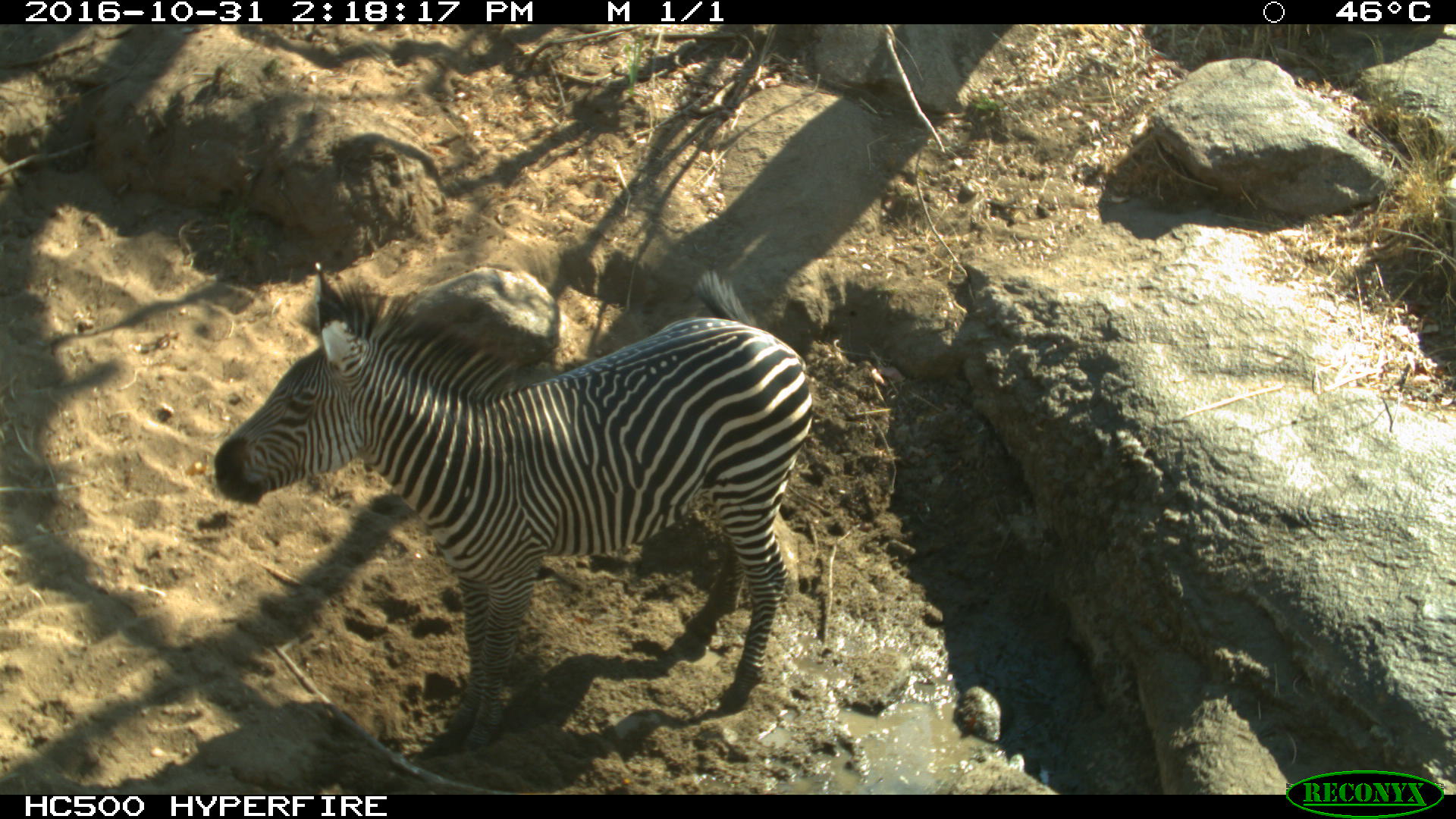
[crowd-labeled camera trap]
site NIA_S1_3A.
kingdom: Animalia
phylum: Chordata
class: Mammalia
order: Perissodactyla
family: Equidae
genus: Equus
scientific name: Equus quagga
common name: plains zebra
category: zebraplains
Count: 1.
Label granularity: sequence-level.